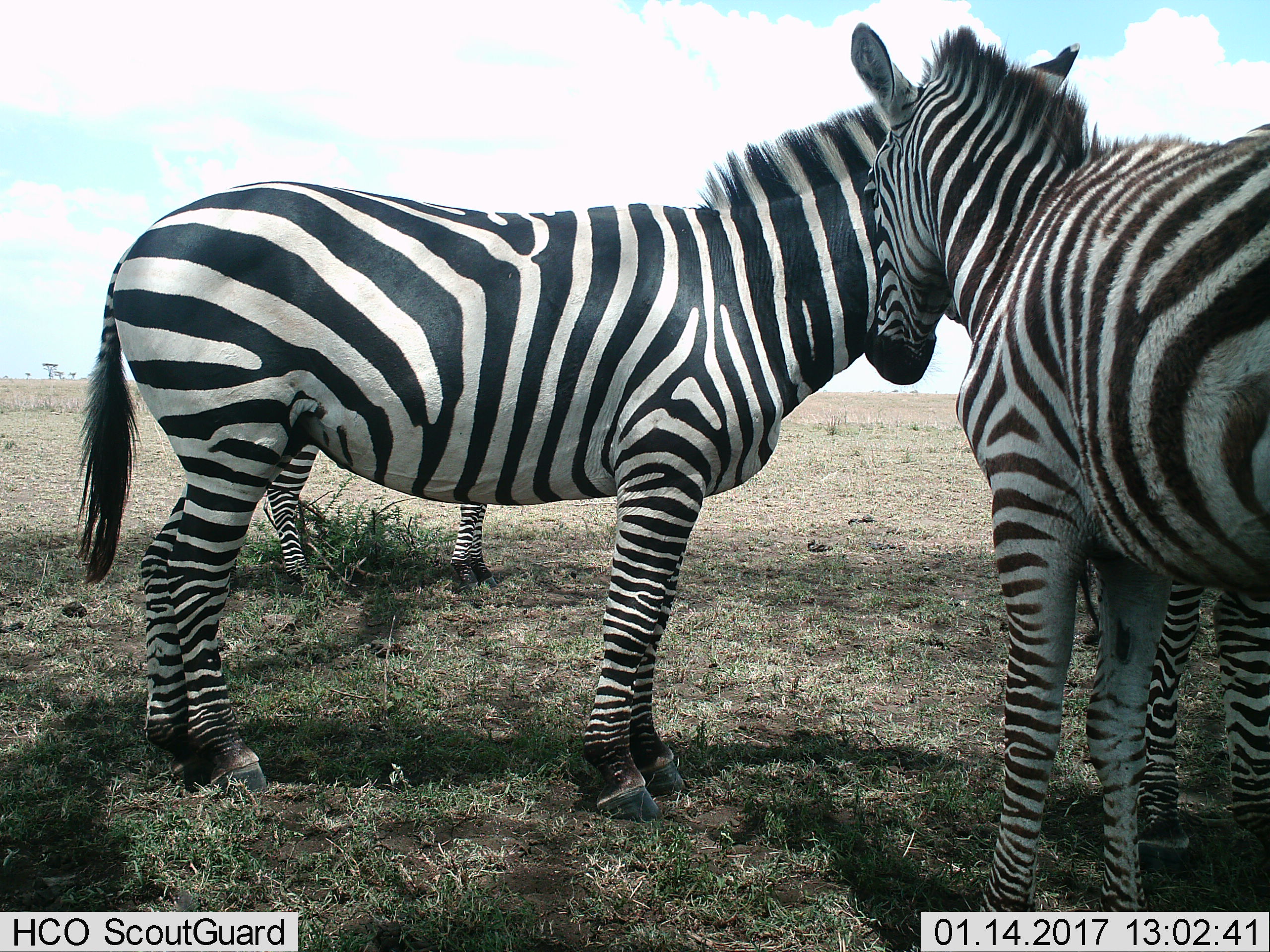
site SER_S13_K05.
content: unidentified animal